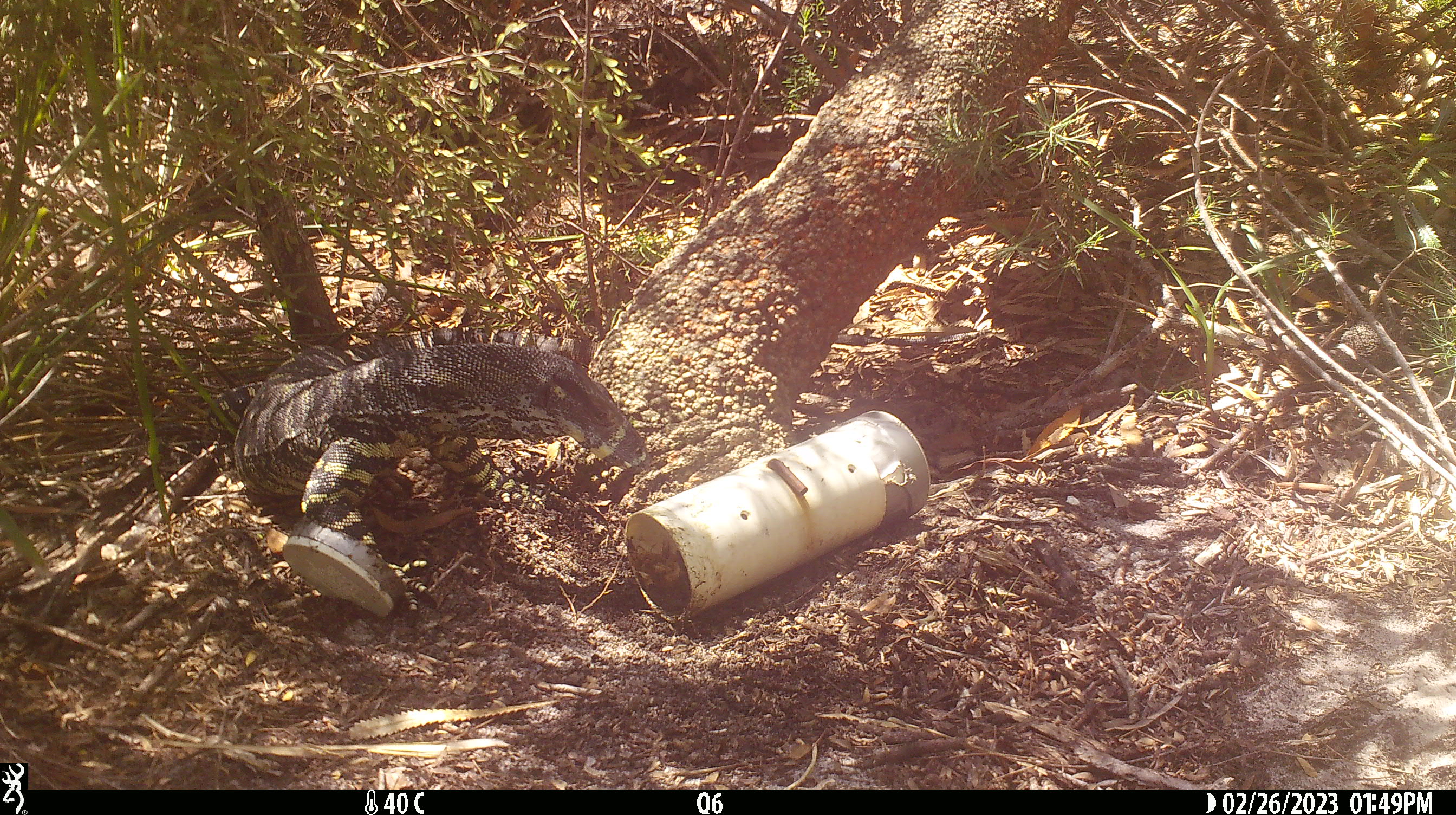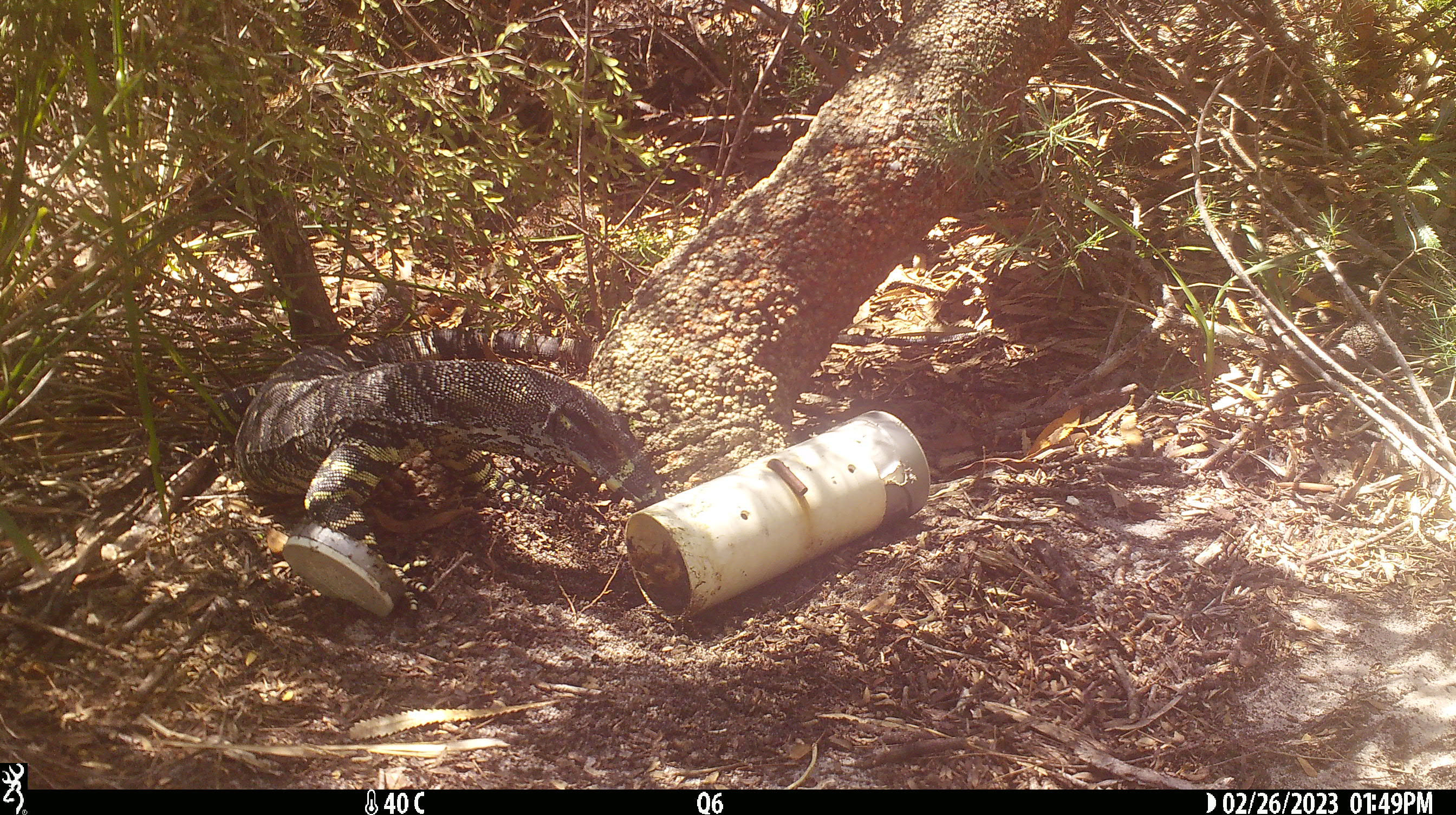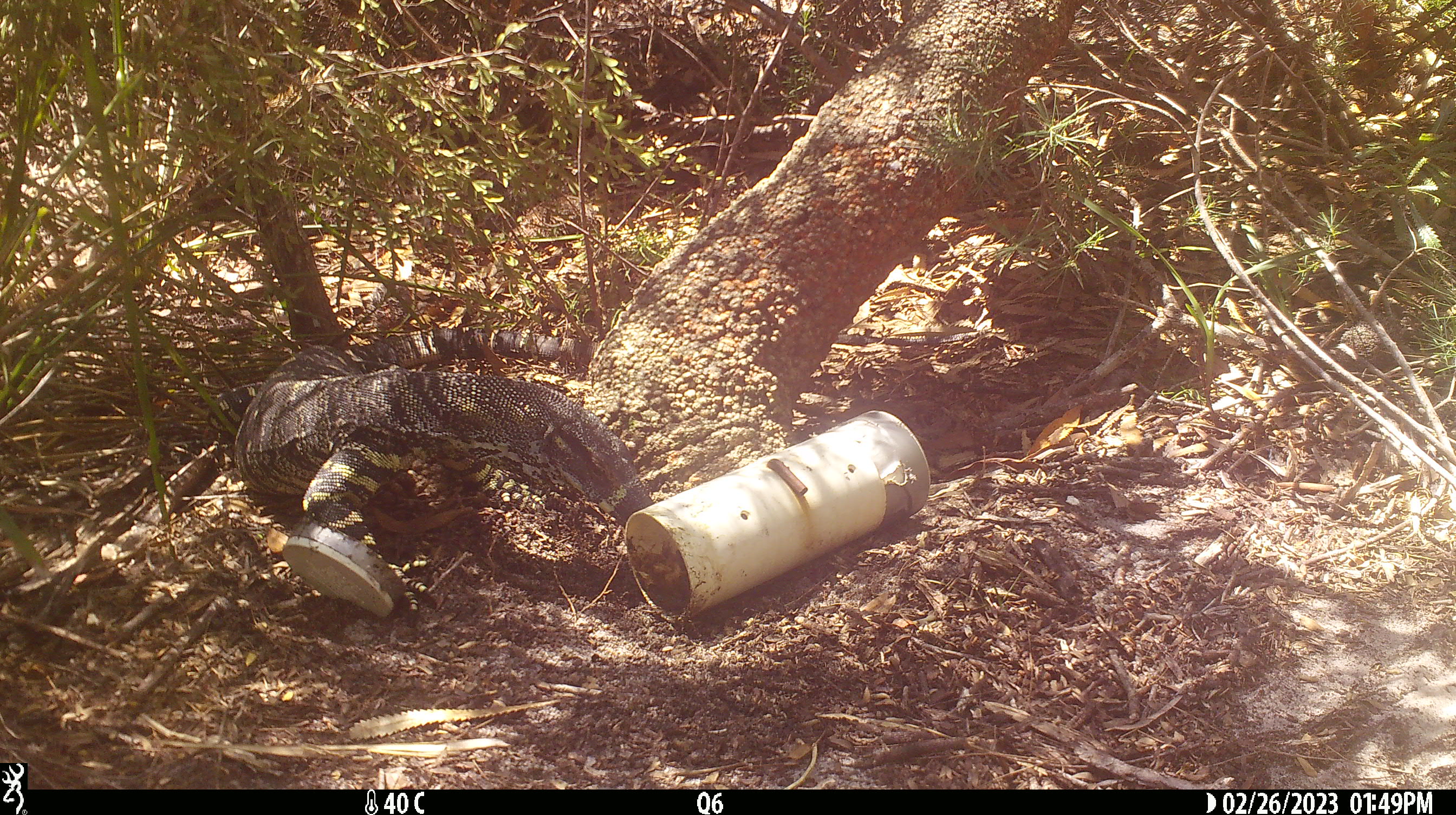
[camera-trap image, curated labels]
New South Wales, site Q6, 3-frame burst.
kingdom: Animalia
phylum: Chordata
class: Reptilia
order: Squamata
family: Varanidae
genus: Varanus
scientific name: Varanus varius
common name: lace monitor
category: goanna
Goanna (lace monitor) (Varanus varius).